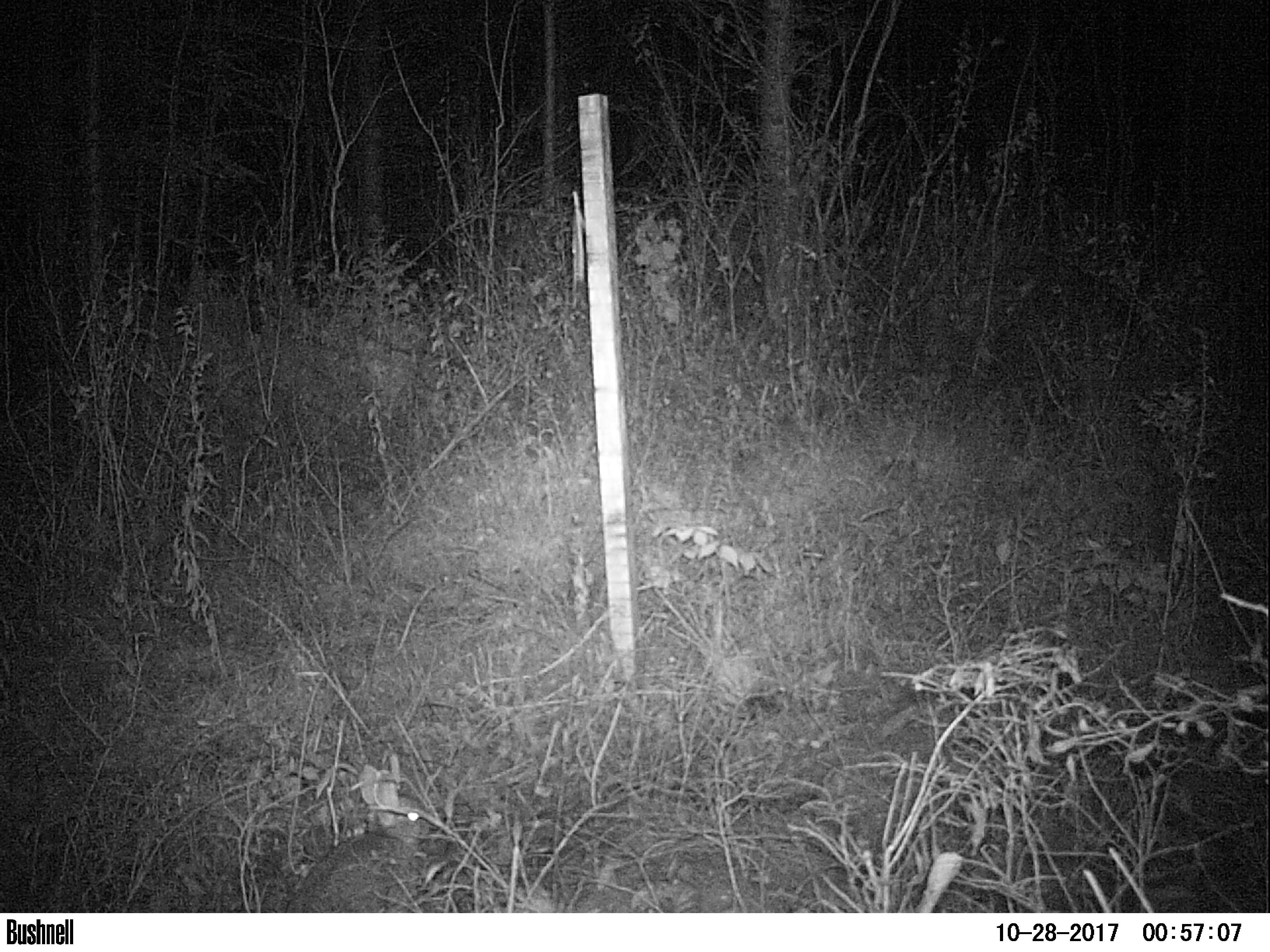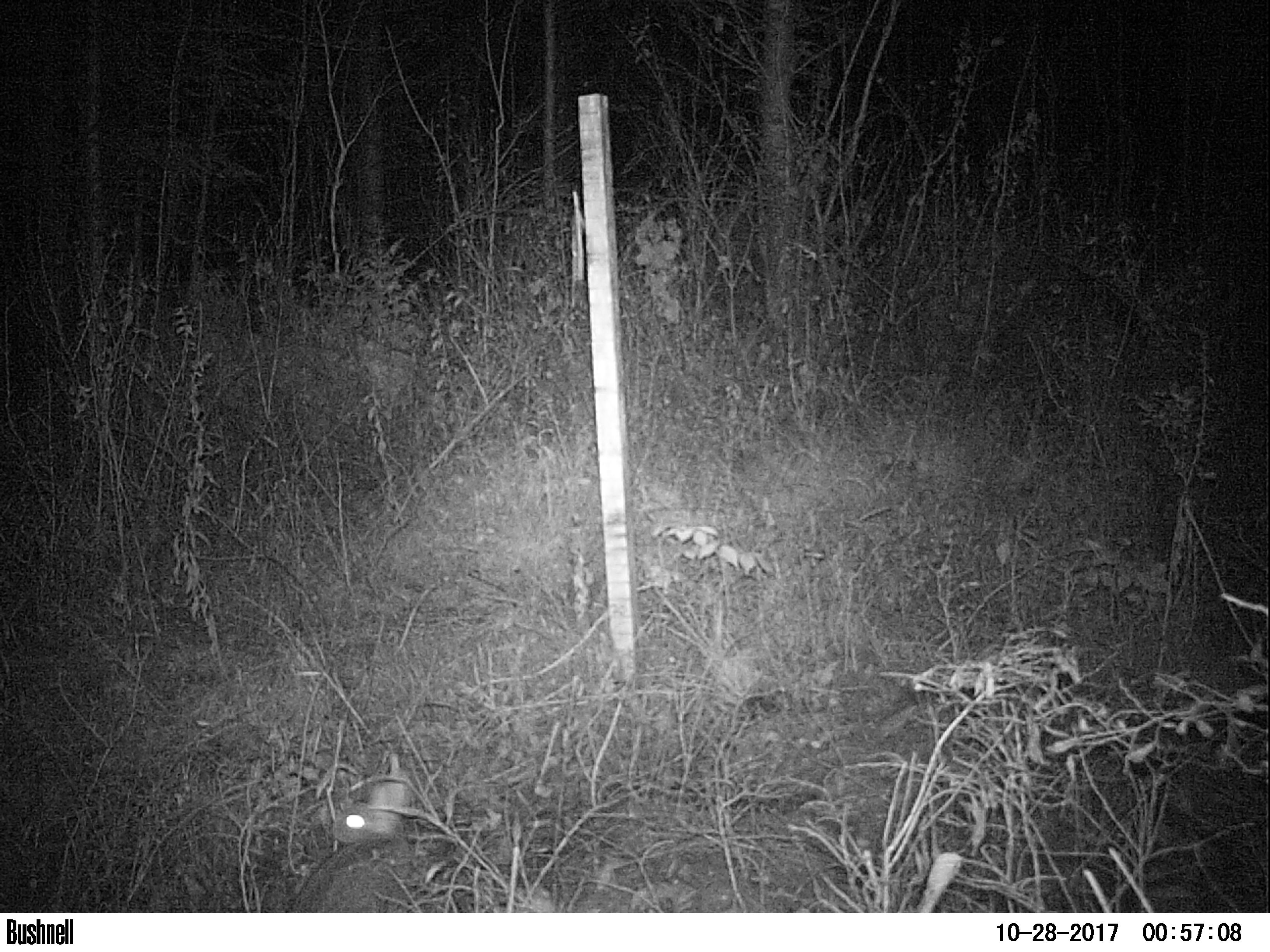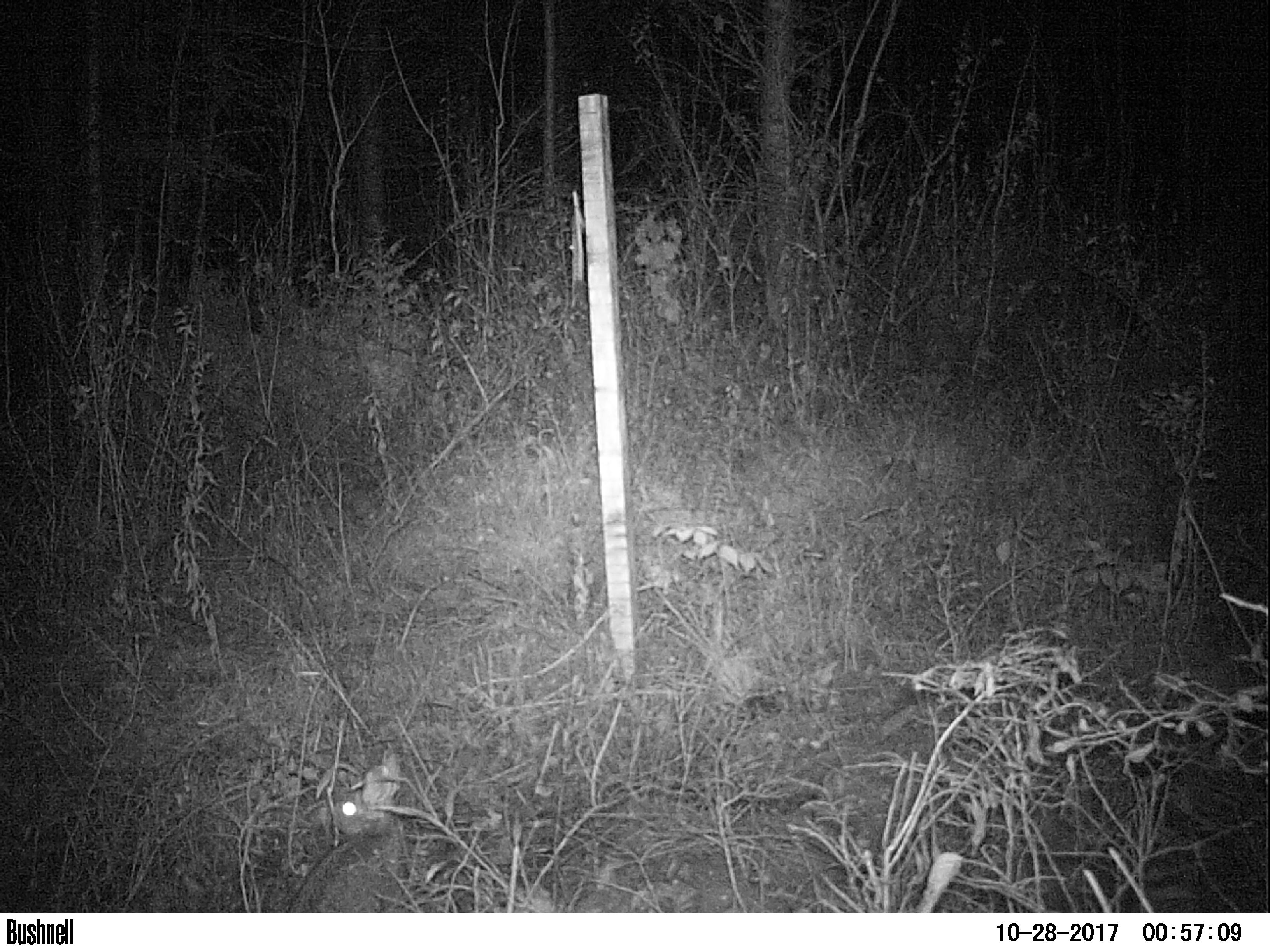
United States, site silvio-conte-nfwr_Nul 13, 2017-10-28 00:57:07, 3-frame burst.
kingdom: Animalia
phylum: Chordata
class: Mammalia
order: Lagomorpha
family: Leporidae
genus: Lepus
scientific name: Lepus americanus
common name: snowshoe hare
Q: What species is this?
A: Snowshoe hare (Lepus americanus).